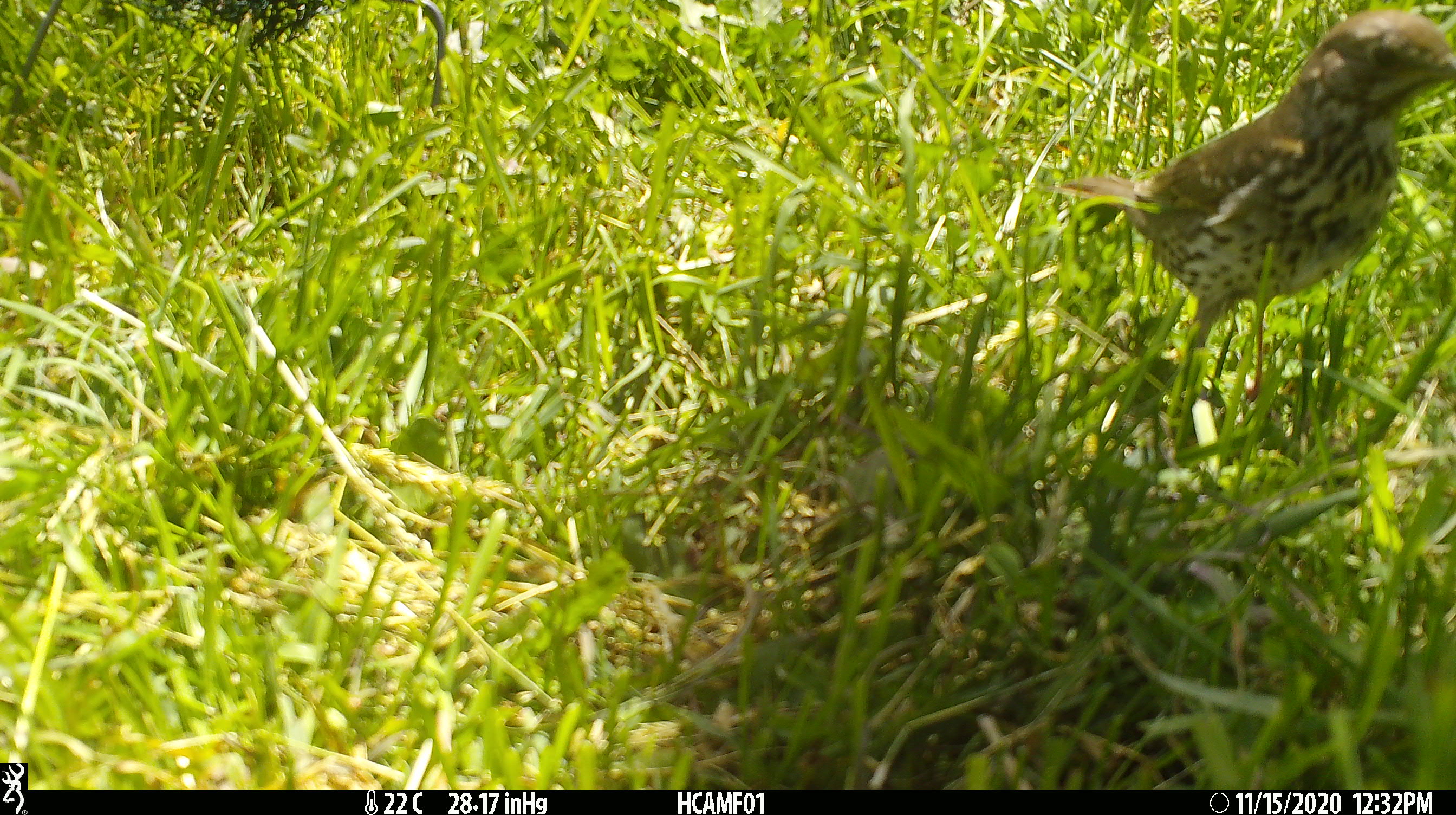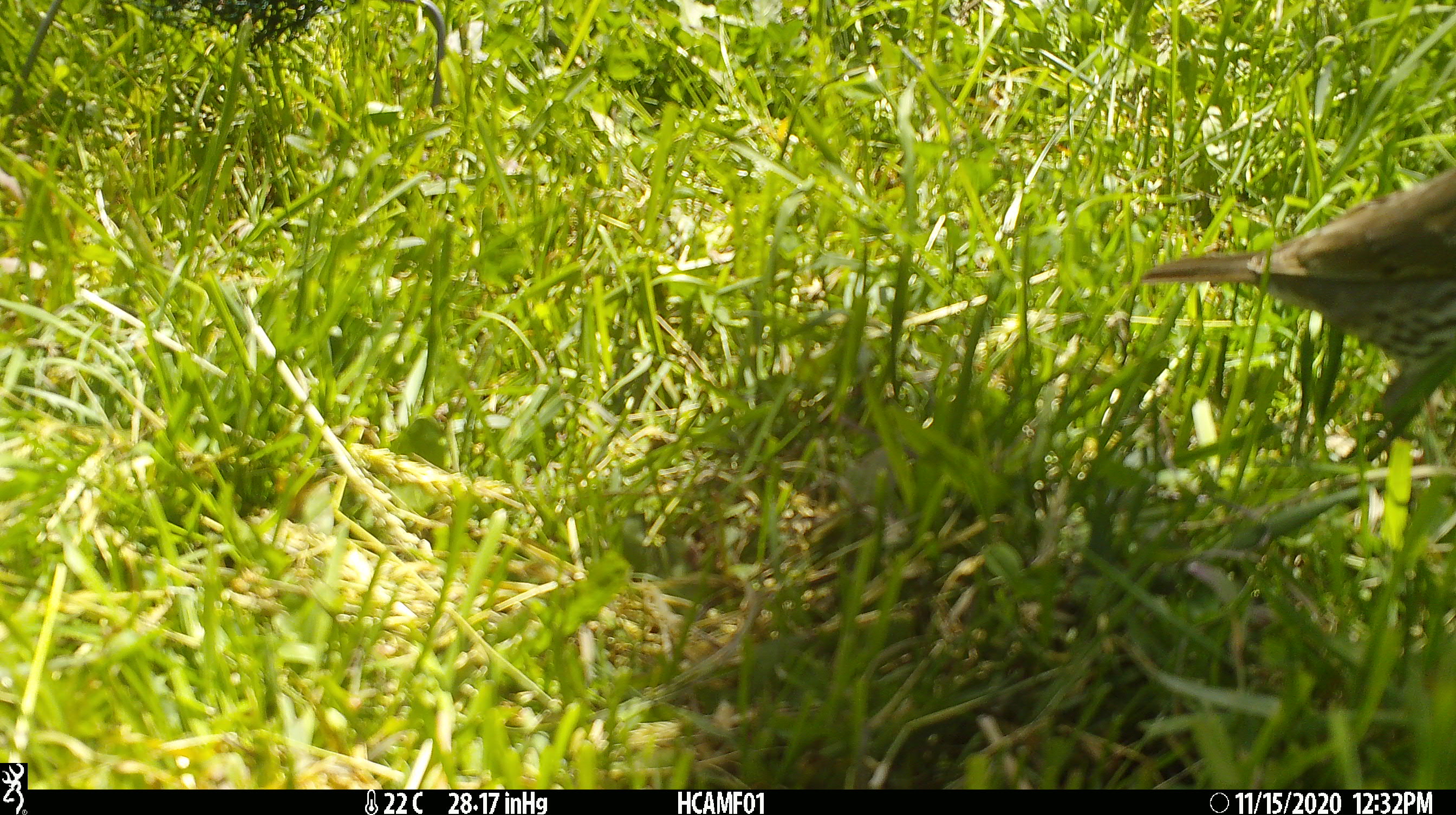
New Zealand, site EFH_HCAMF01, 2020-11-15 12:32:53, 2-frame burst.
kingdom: Animalia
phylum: Chordata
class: Aves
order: Passeriformes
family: Turdidae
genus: Turdus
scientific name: Turdus philomelos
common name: song thrush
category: thrush